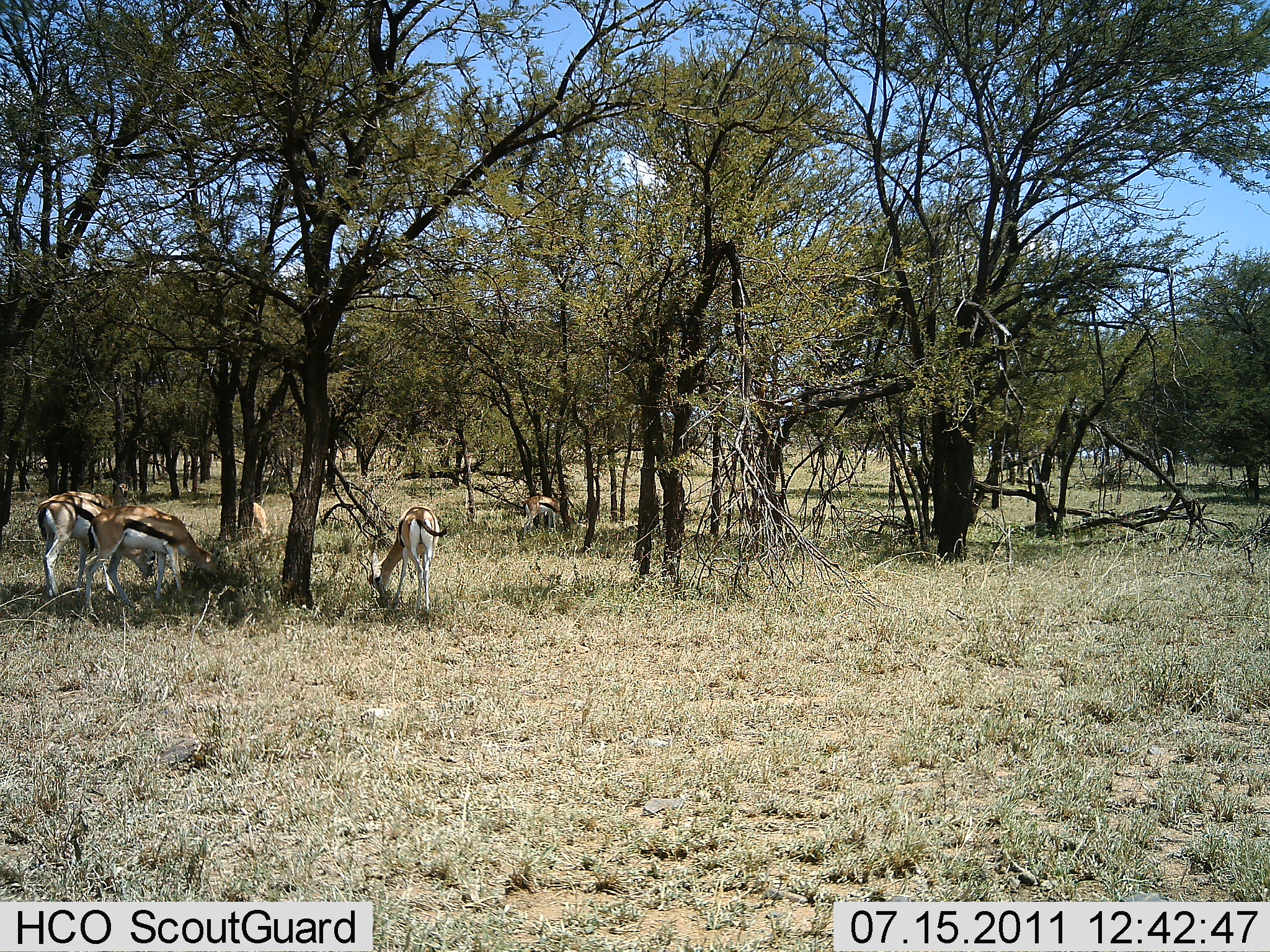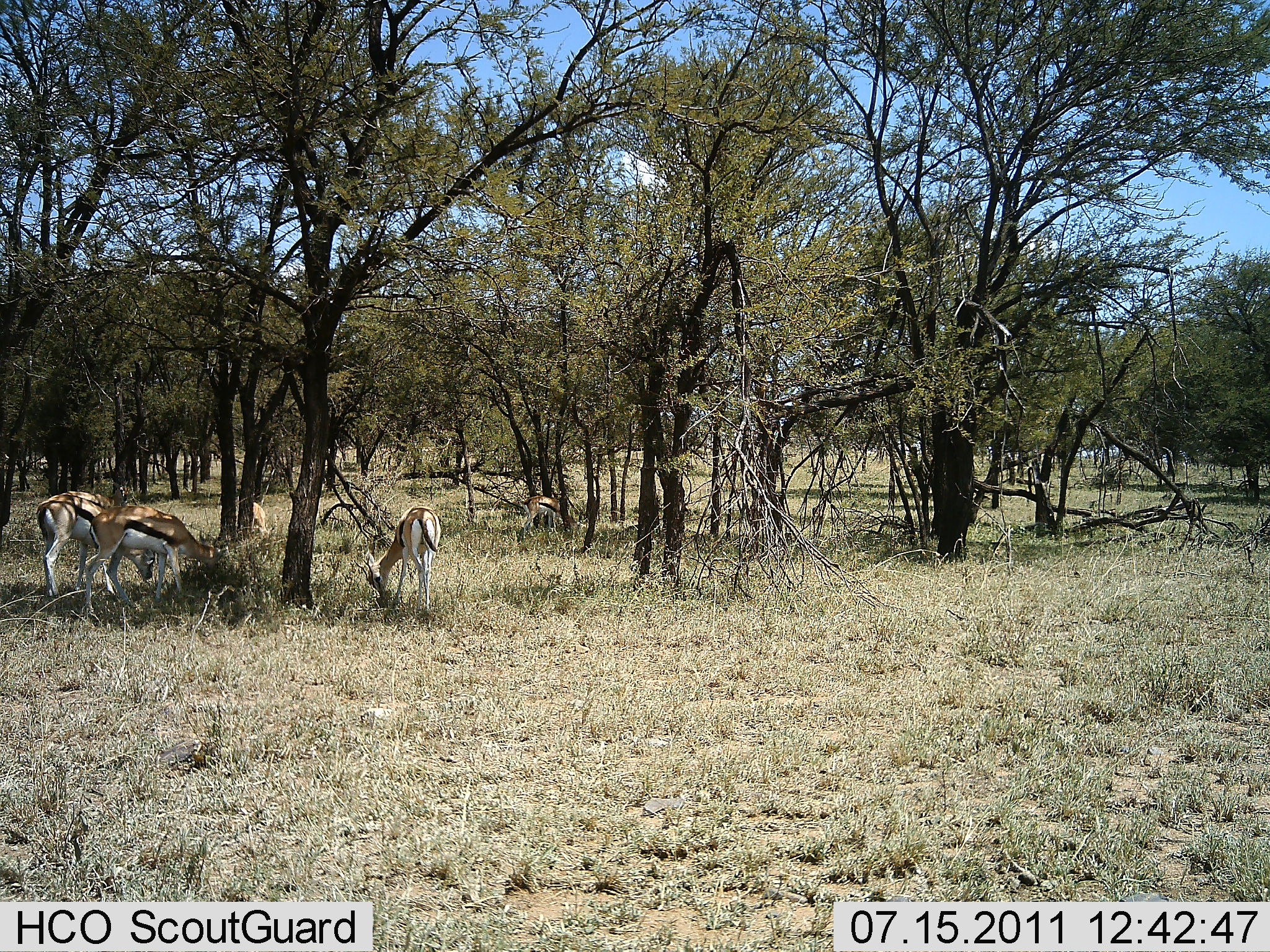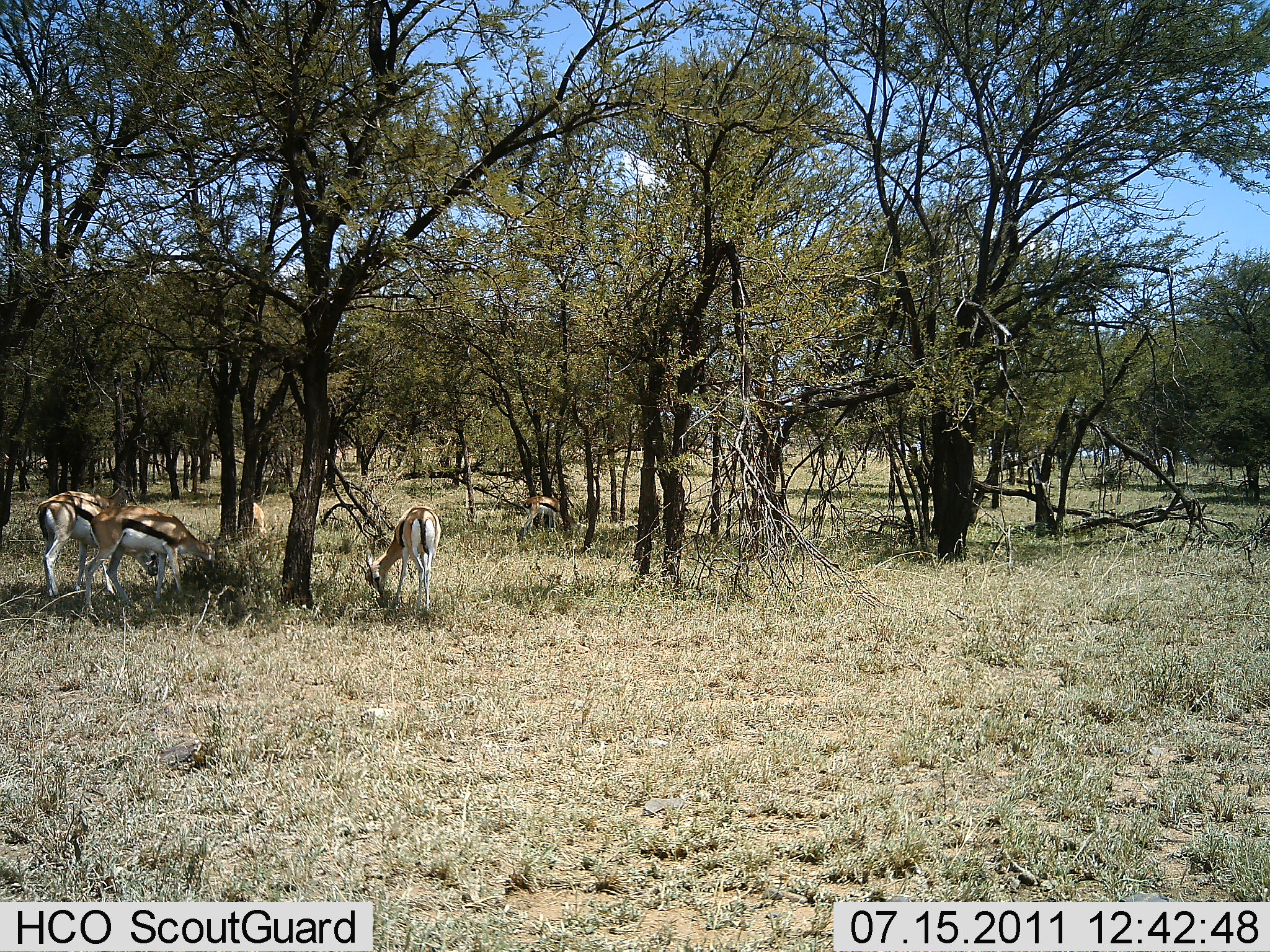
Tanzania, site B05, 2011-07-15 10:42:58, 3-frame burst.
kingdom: Animalia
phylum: Chordata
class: Mammalia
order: Artiodactyla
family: Bovidae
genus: Eudorcas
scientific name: Eudorcas thomsonii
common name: thomson's gazelle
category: gazellethomsons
Gazellethomsons (thomson's gazelle) (Eudorcas thomsonii), count 5. Behavior (volunteer vote fractions): standing 64%, resting 0%, moving 0%, interacting 0%. Young present (vote fraction): 0%. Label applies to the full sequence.